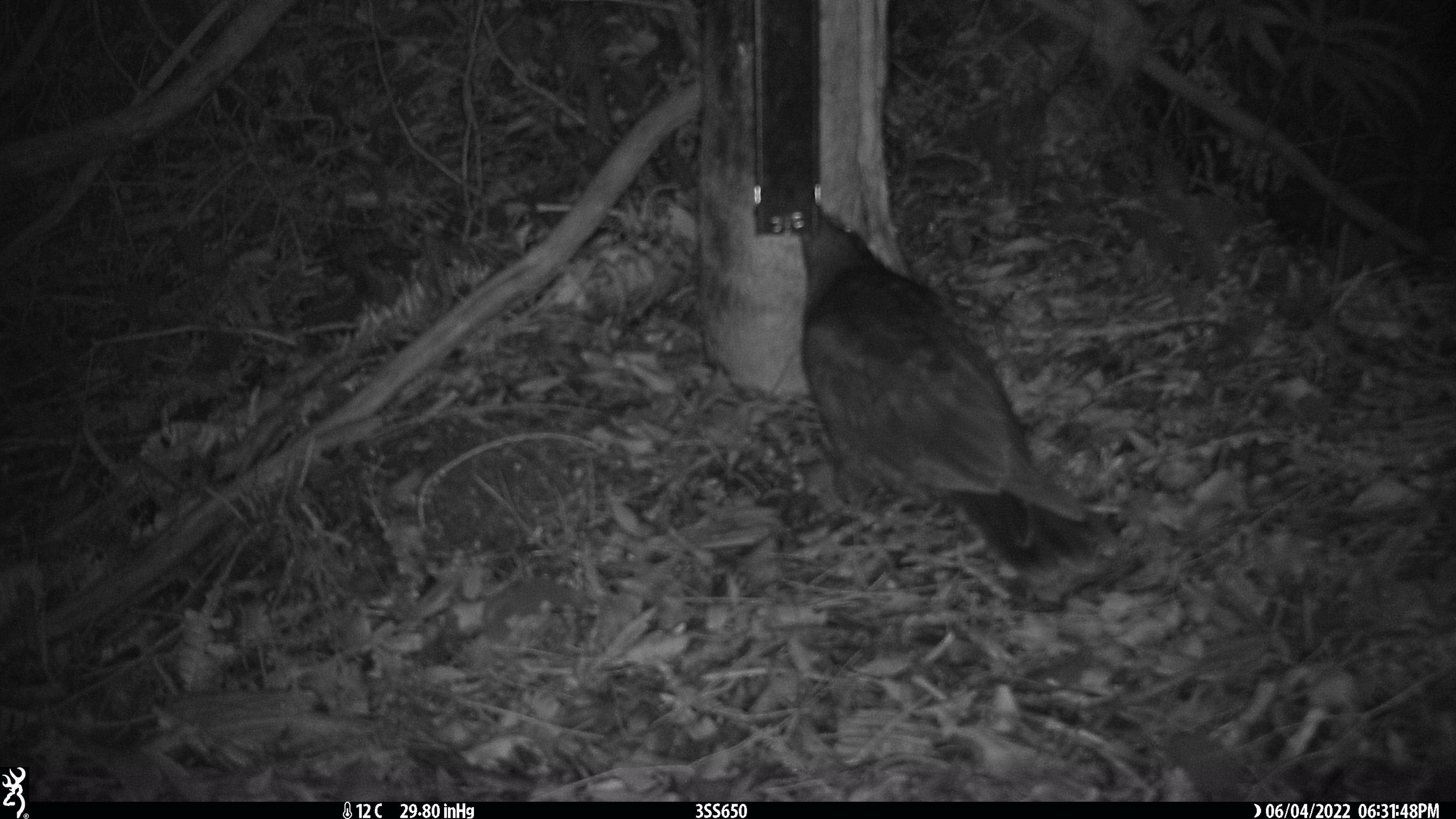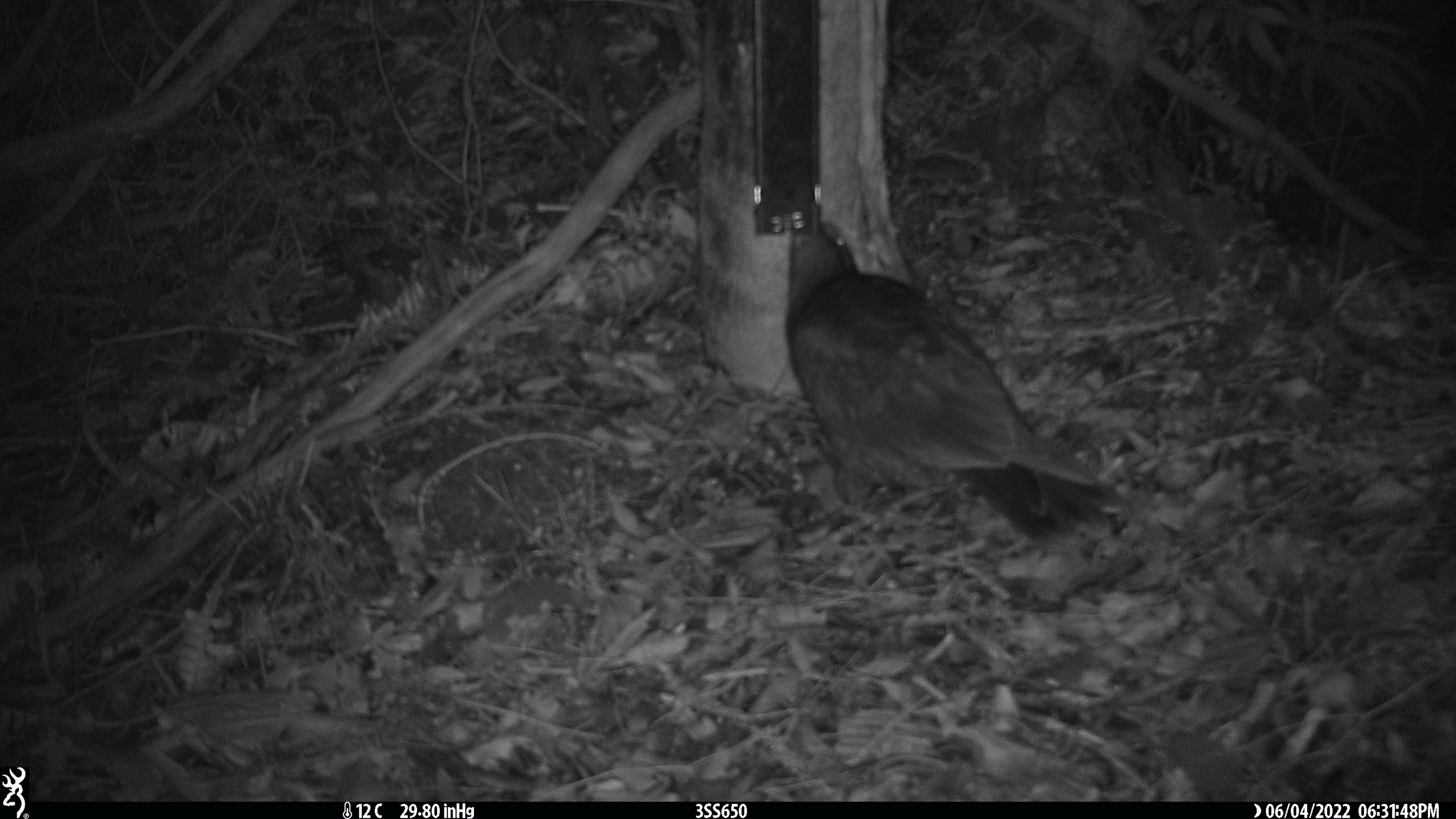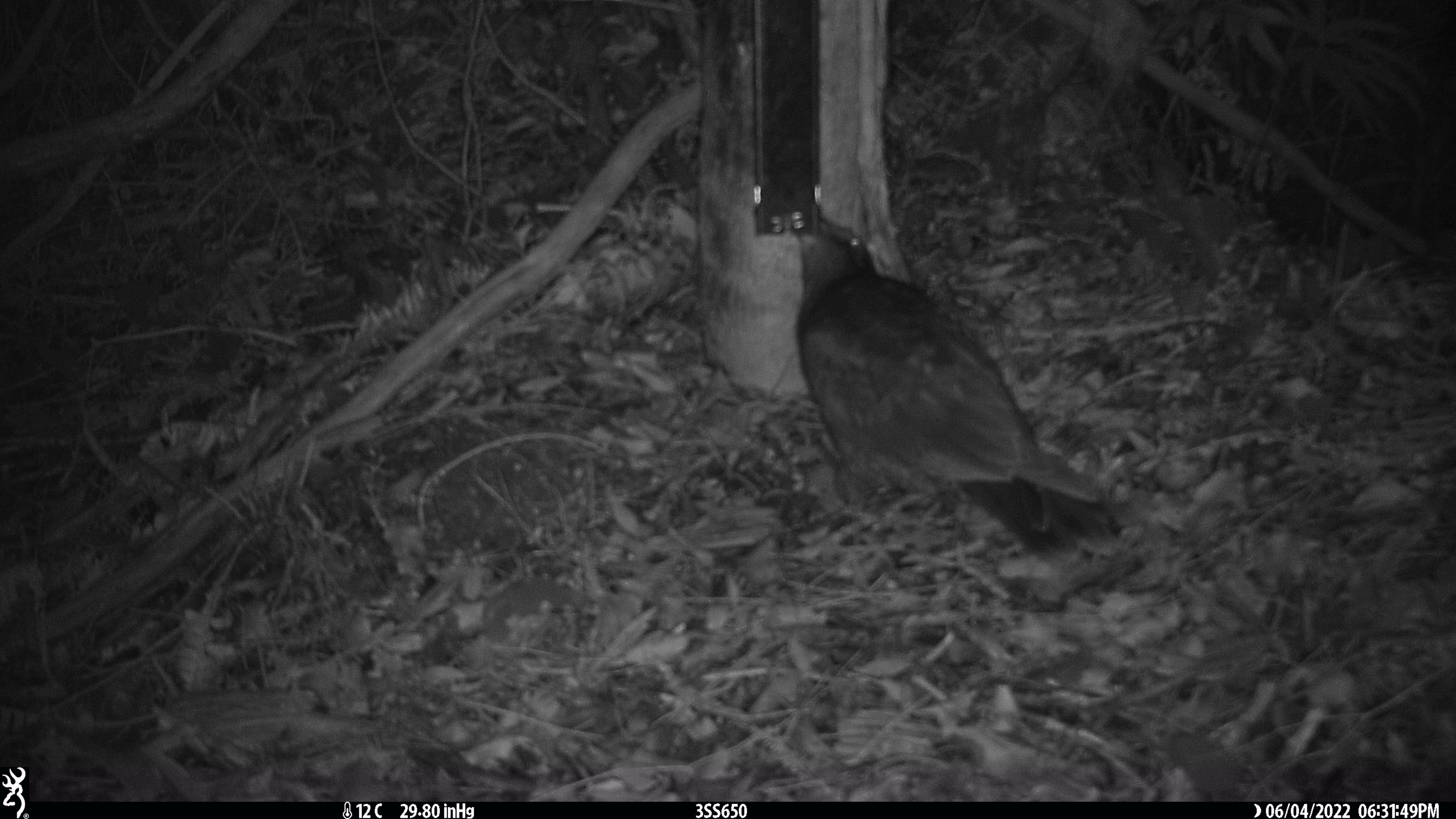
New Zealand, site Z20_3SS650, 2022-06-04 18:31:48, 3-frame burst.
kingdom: Animalia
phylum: Chordata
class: Aves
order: Psittaciformes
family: Strigopidae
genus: Nestor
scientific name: Nestor notabilis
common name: kea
Kea (Nestor notabilis).